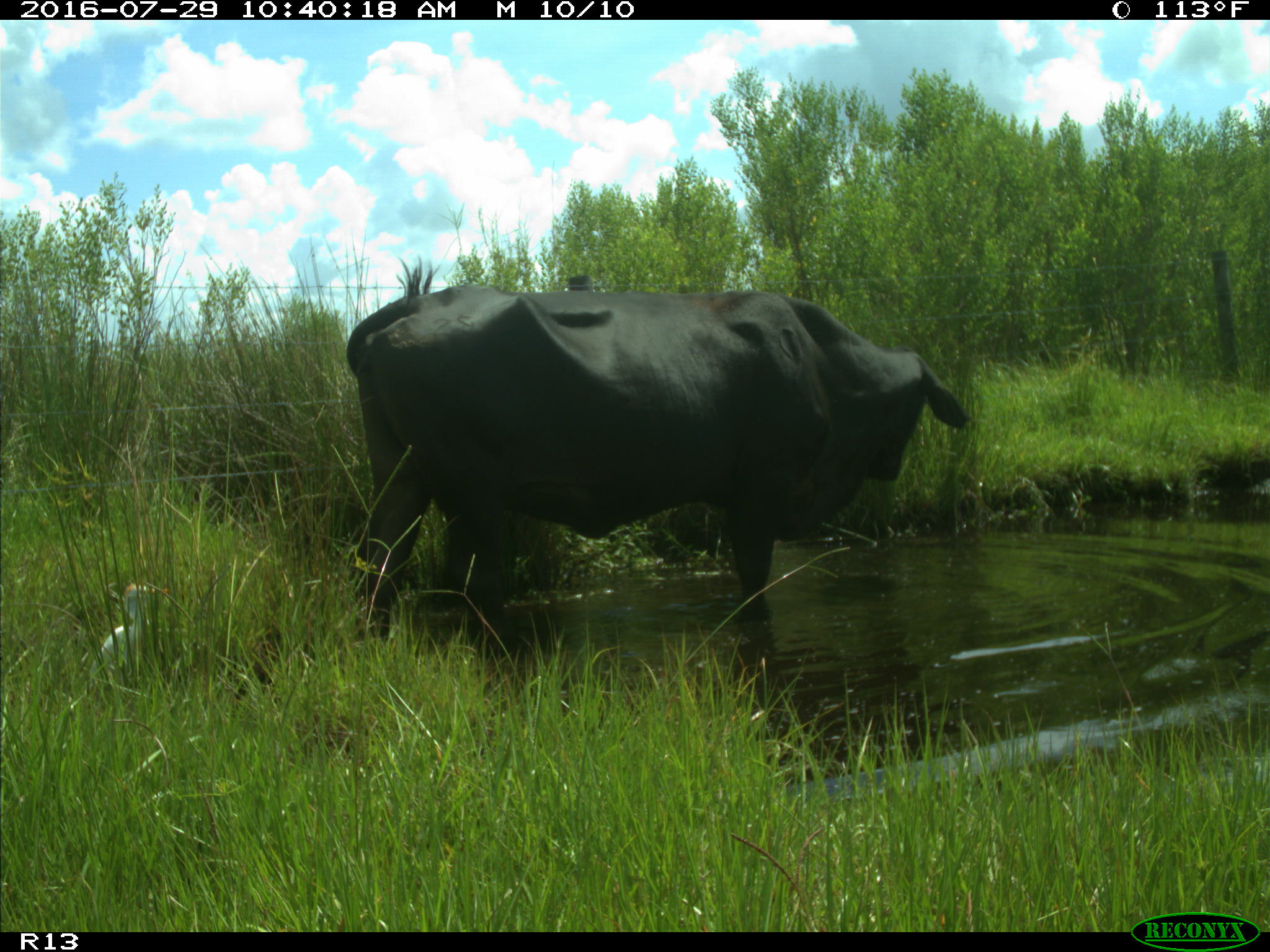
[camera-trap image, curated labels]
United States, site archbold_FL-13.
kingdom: Animalia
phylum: Chordata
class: Mammalia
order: Artiodactyla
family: Bovidae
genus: Bos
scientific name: Bos taurus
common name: domestic cow